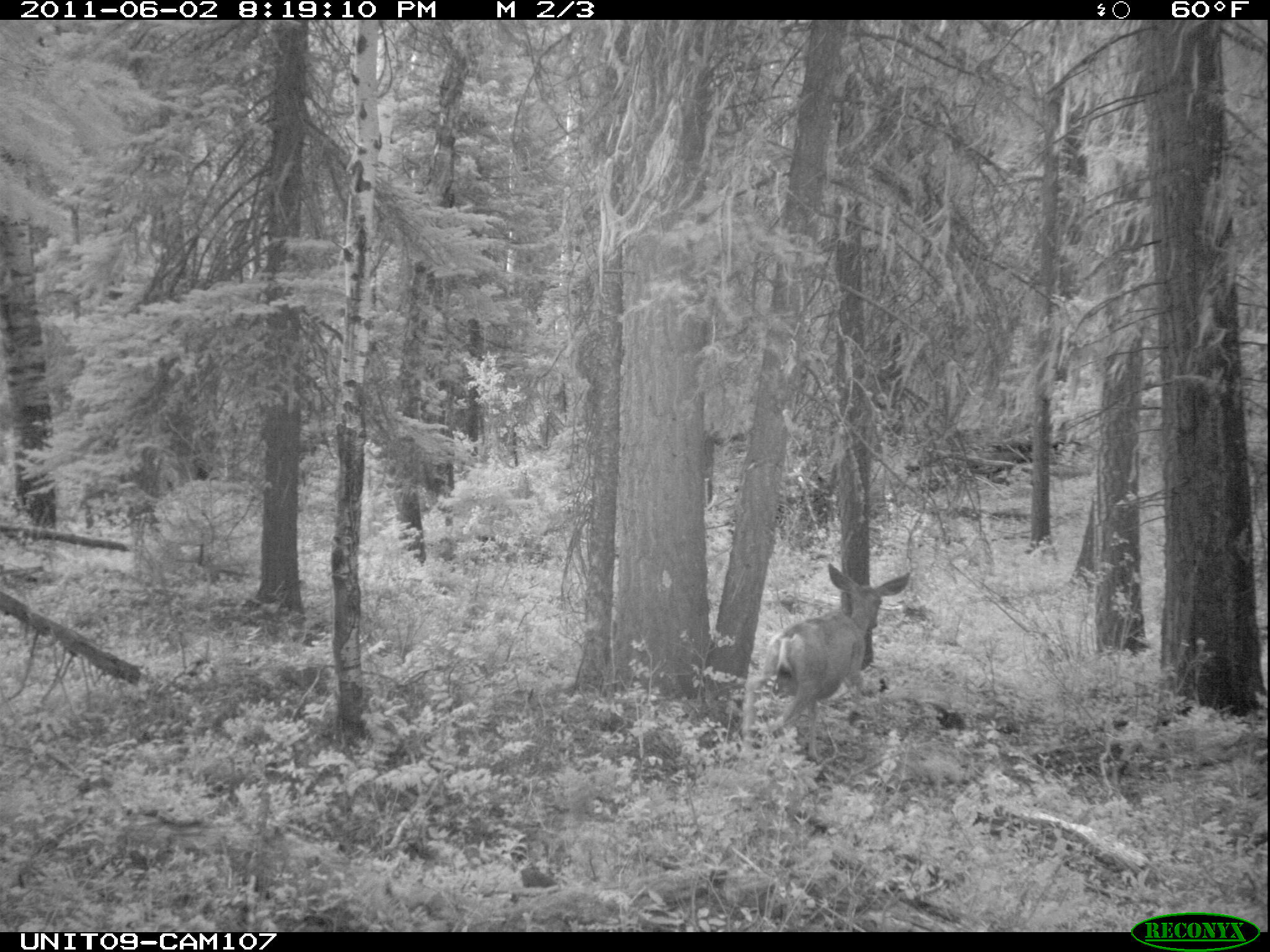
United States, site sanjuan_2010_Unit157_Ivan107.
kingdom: Animalia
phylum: Chordata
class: Mammalia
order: Artiodactyla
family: Cervidae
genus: Odocoileus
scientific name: Odocoileus hemionus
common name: mule deer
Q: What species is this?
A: Odocoileus hemionus (mule deer).